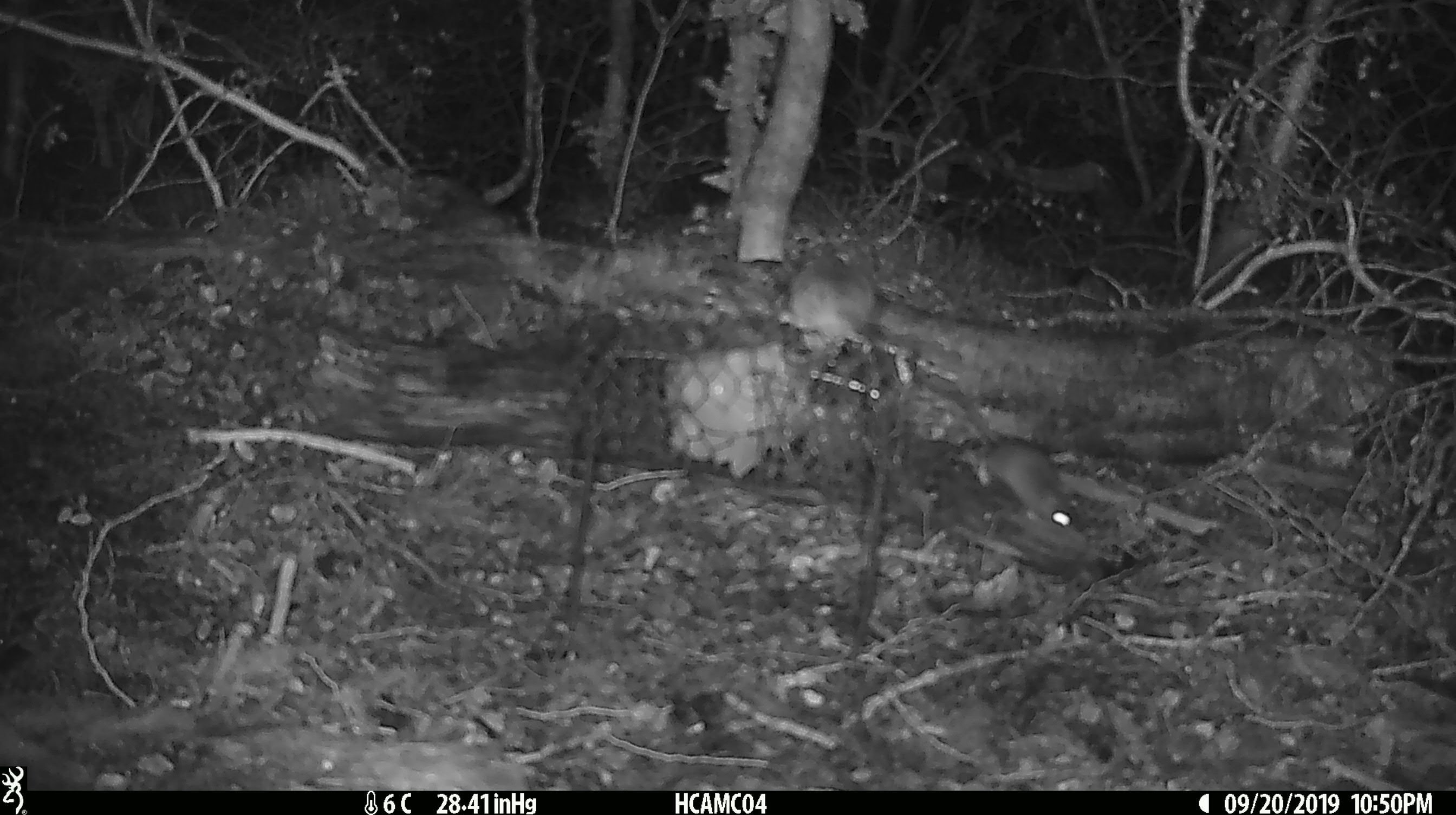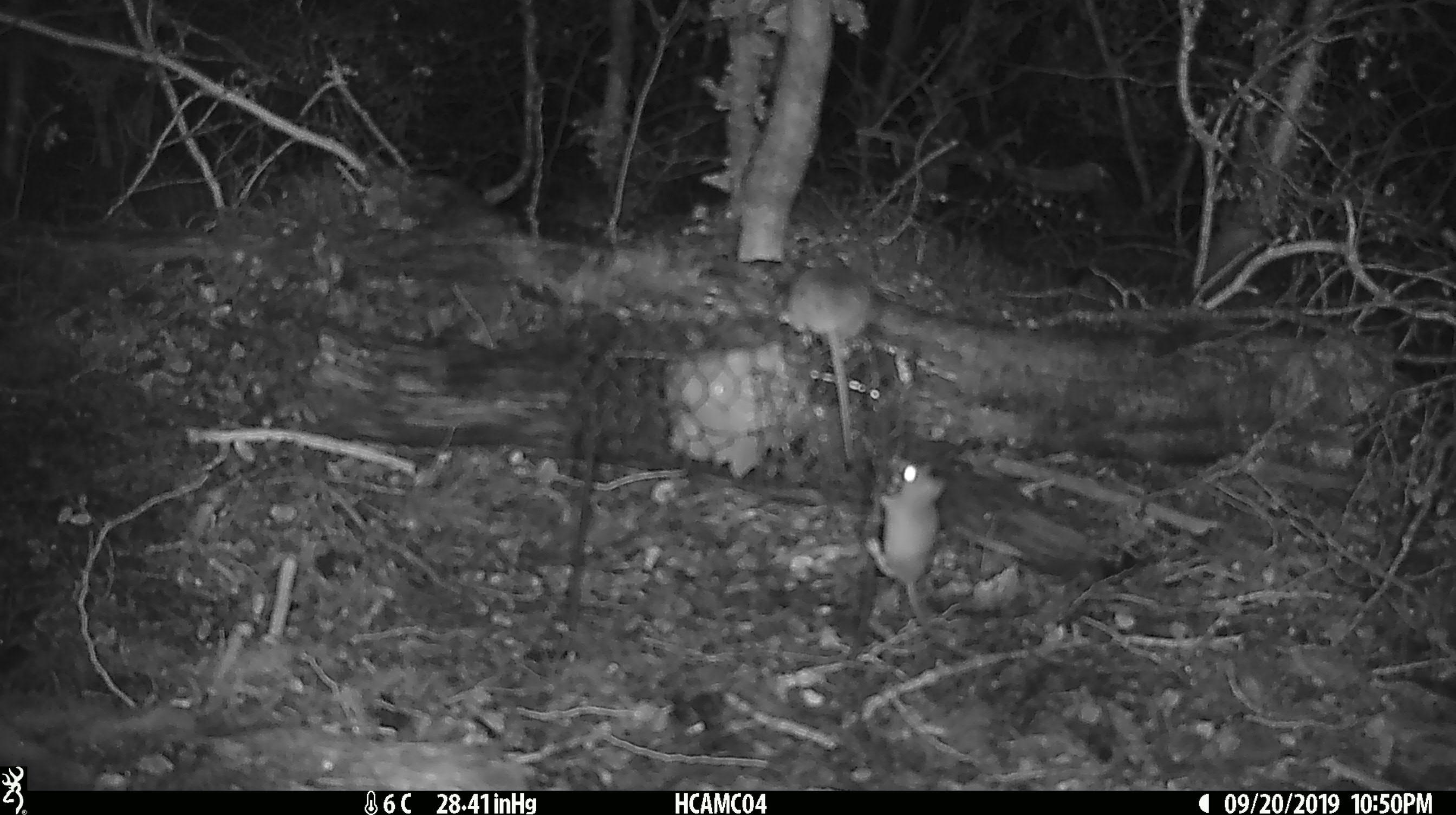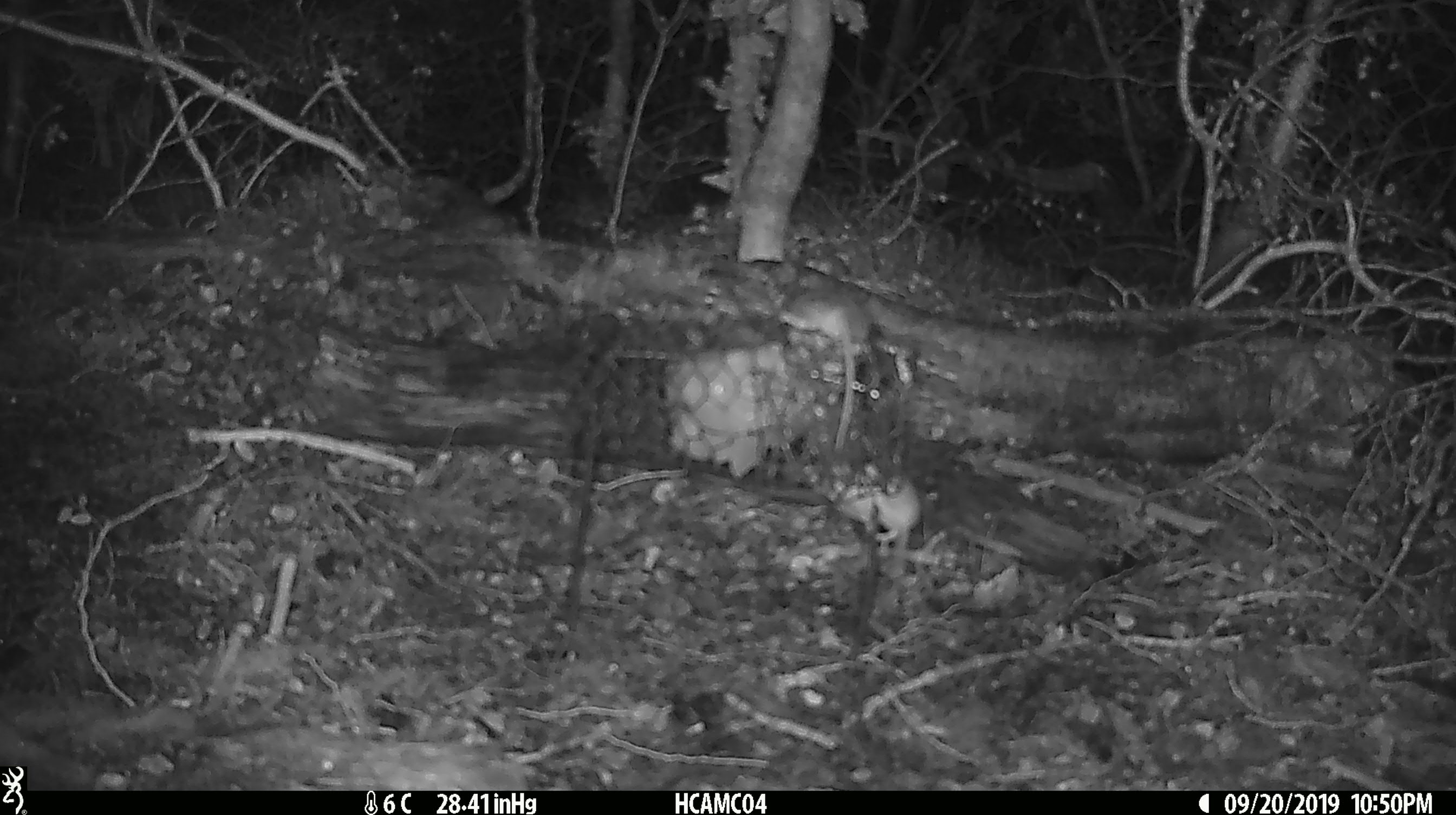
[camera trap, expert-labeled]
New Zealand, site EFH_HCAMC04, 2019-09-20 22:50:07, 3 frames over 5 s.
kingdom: Animalia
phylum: Chordata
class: Mammalia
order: Rodentia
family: Muridae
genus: Mus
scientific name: Mus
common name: mouse